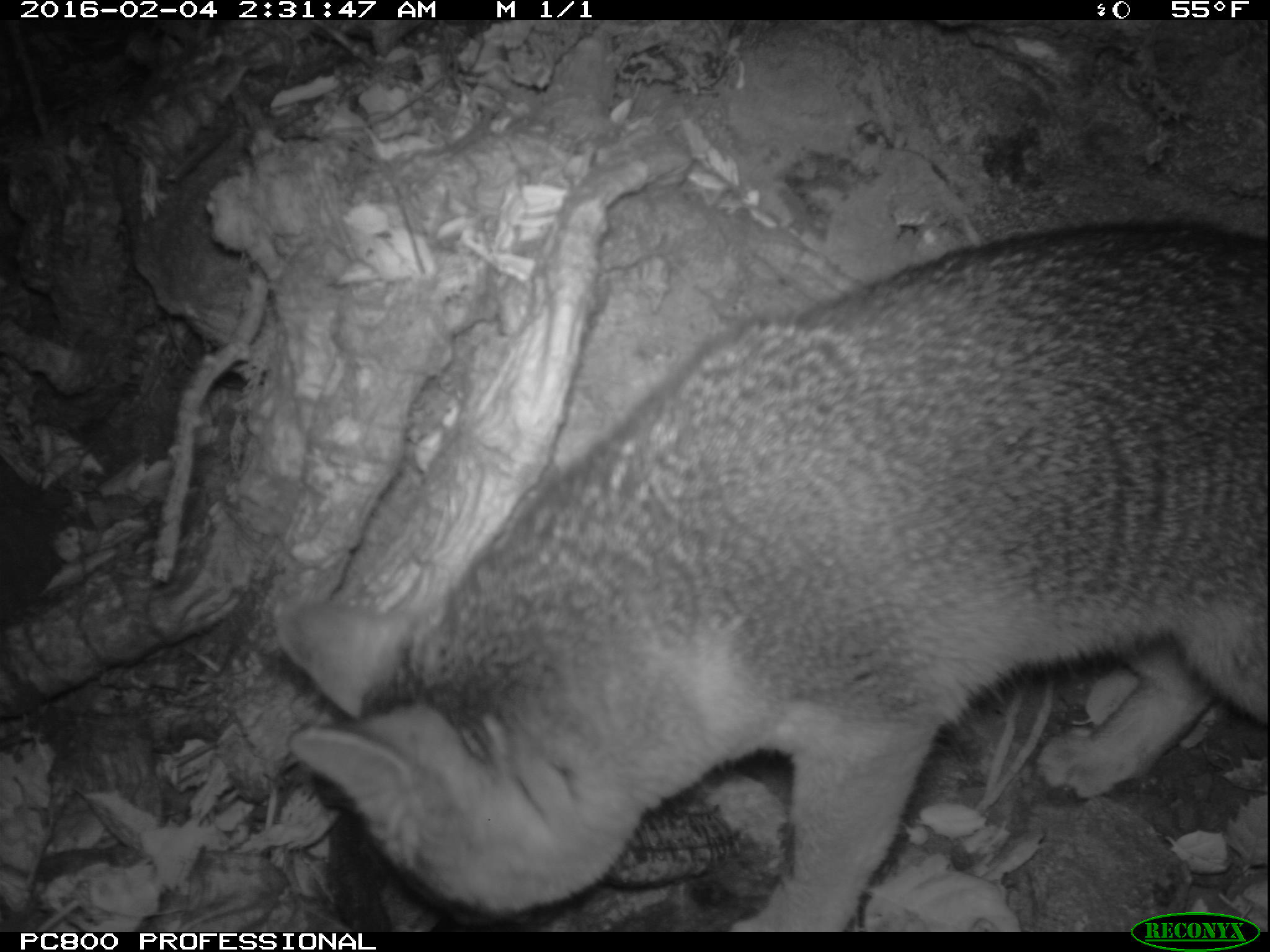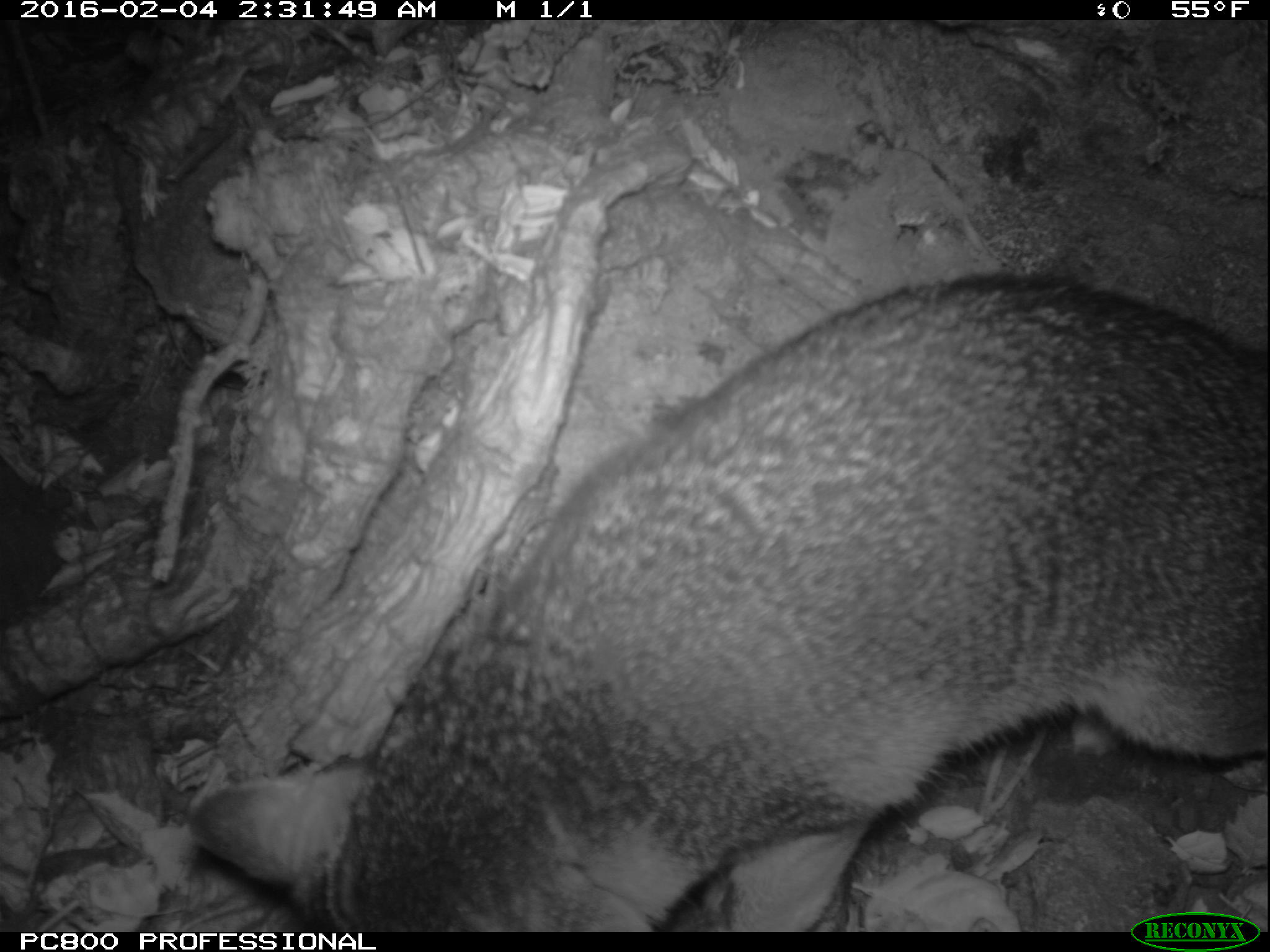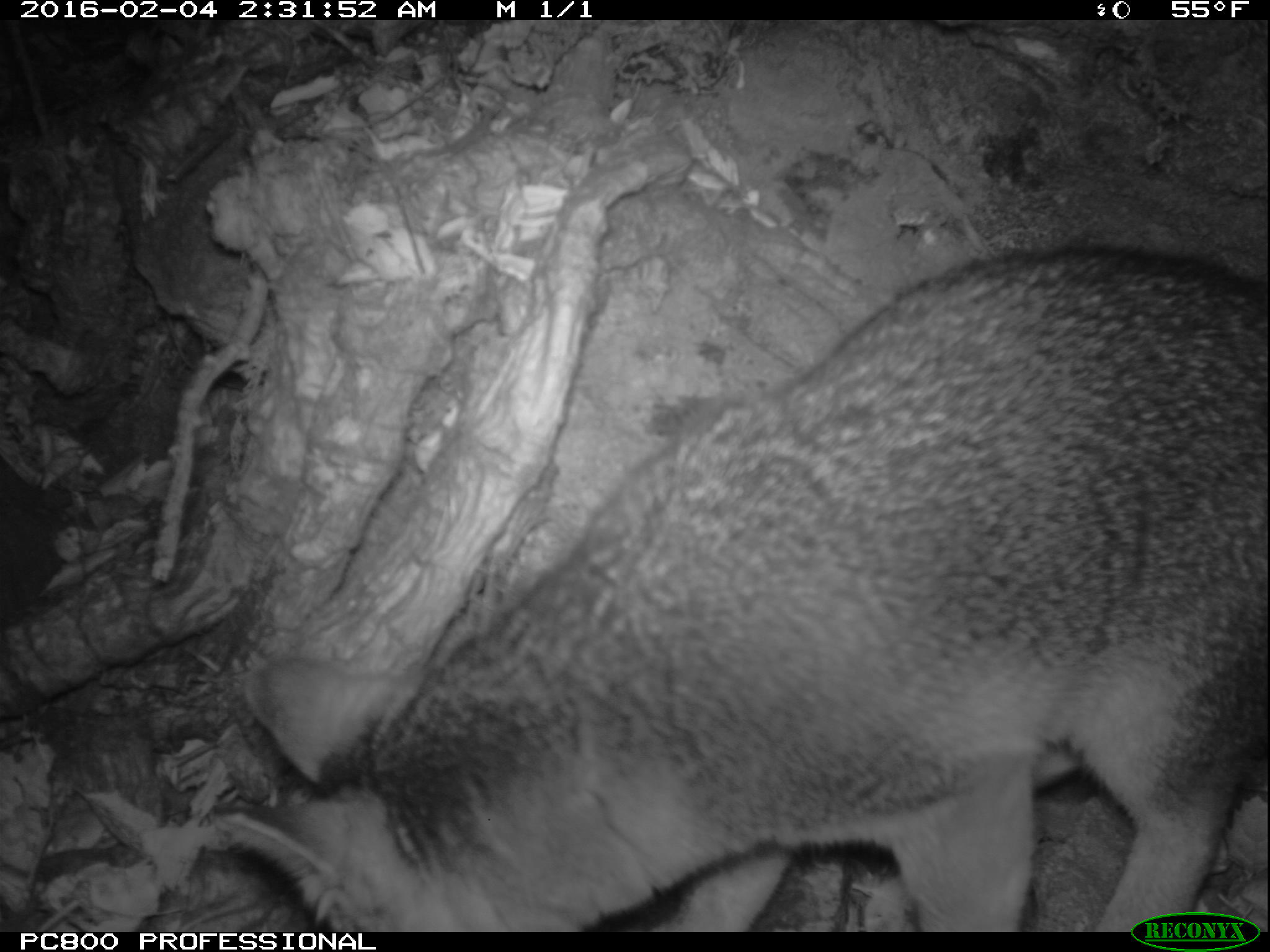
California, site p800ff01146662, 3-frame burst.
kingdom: Animalia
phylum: Chordata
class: Mammalia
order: Carnivora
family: Canidae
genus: Urocyon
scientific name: Urocyon littoralis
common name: island fox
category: fox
Fox (island fox) (Urocyon littoralis).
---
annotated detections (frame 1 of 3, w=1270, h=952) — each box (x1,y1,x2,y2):
fox: (273,219,1269,931)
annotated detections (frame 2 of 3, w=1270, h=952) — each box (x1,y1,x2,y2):
fox: (189,272,1268,932)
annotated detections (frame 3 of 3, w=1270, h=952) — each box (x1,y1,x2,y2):
fox: (216,242,1269,931)